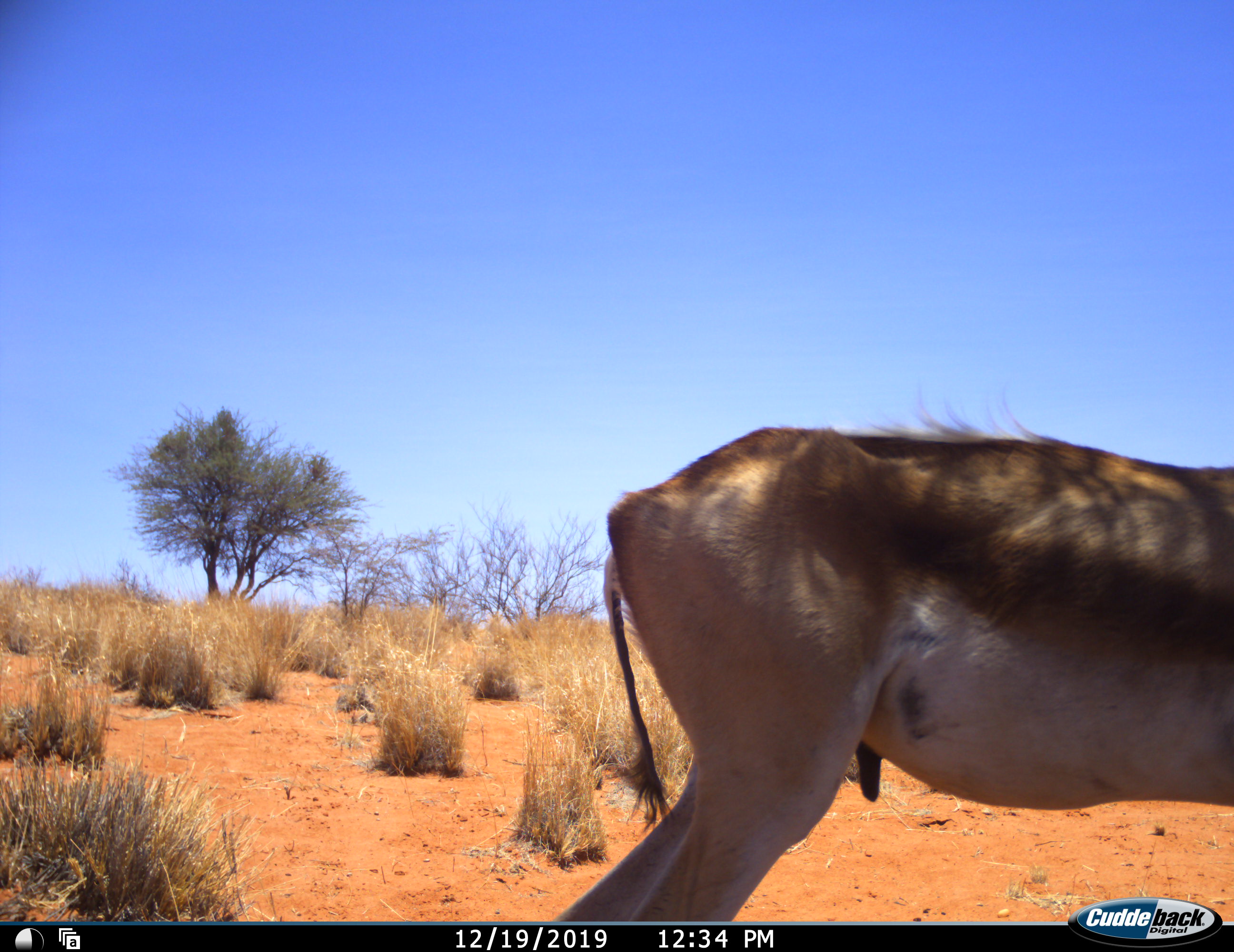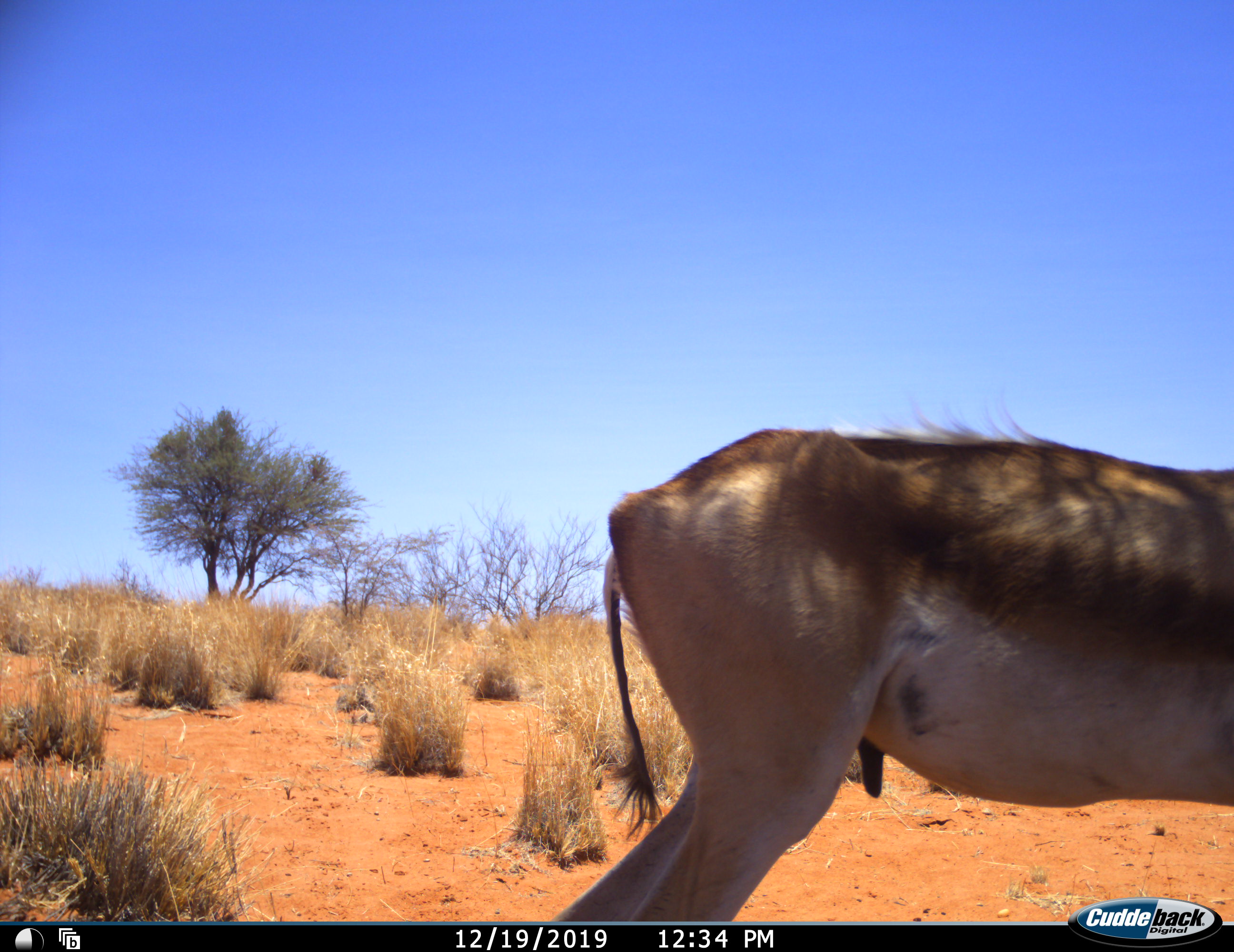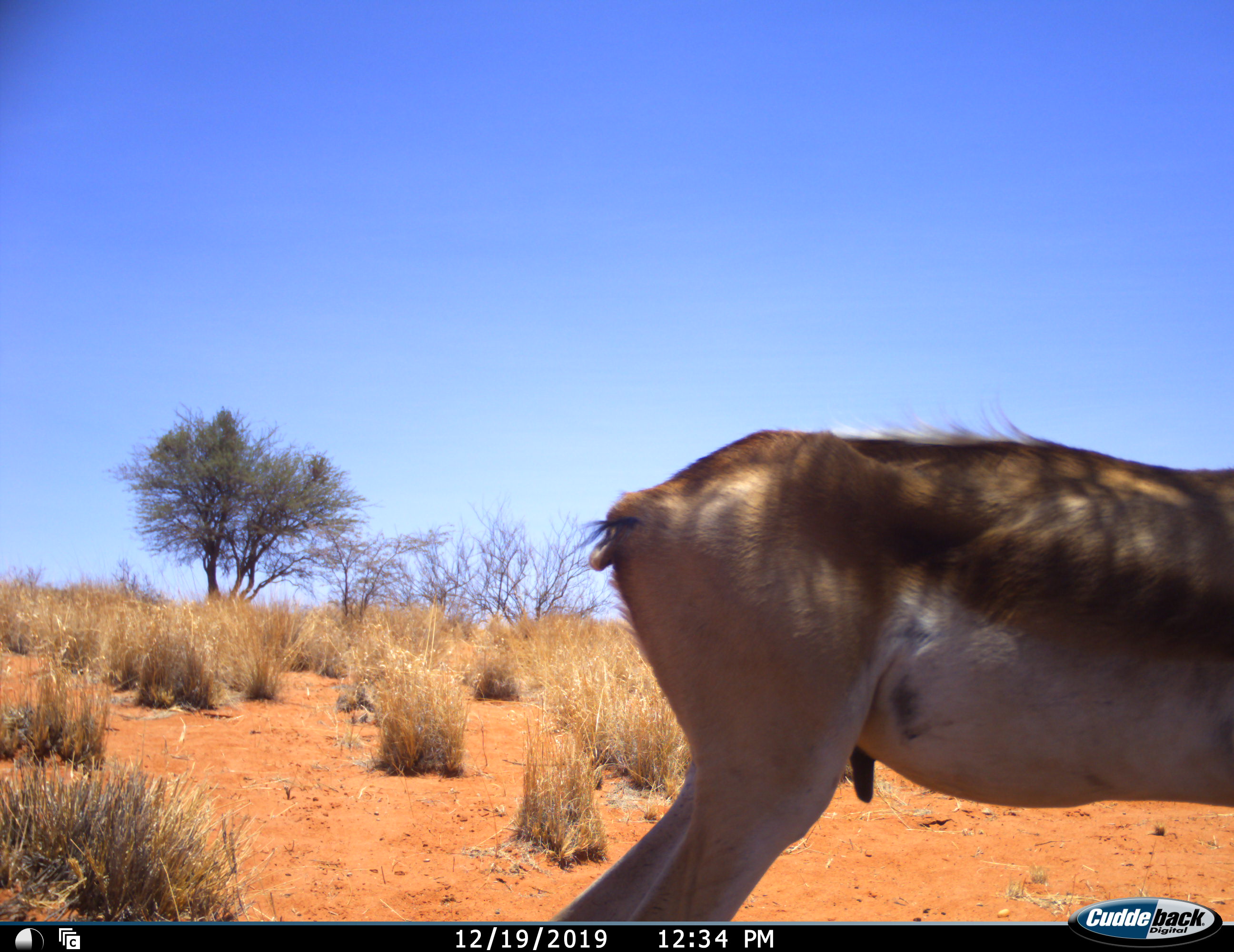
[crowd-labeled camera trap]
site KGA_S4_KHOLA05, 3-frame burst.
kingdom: Animalia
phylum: Chordata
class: Mammalia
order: Artiodactyla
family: Bovidae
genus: Antidorcas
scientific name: Antidorcas marsupialis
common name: springbok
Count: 1.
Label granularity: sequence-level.